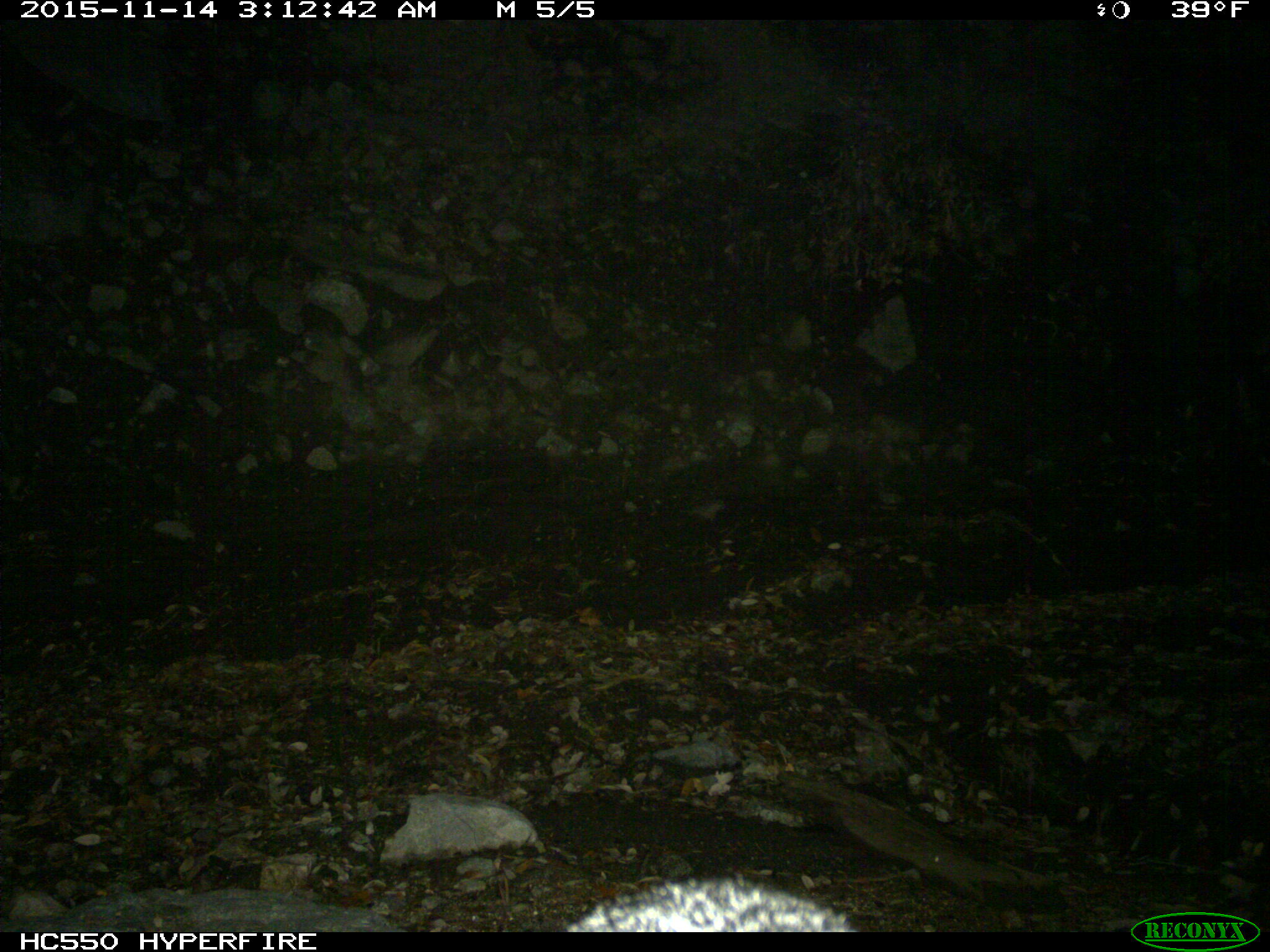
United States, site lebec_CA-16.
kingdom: Animalia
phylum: Chordata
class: Mammalia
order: Carnivora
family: Canidae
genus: Urocyon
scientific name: Urocyon cinereoargenteus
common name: gray fox